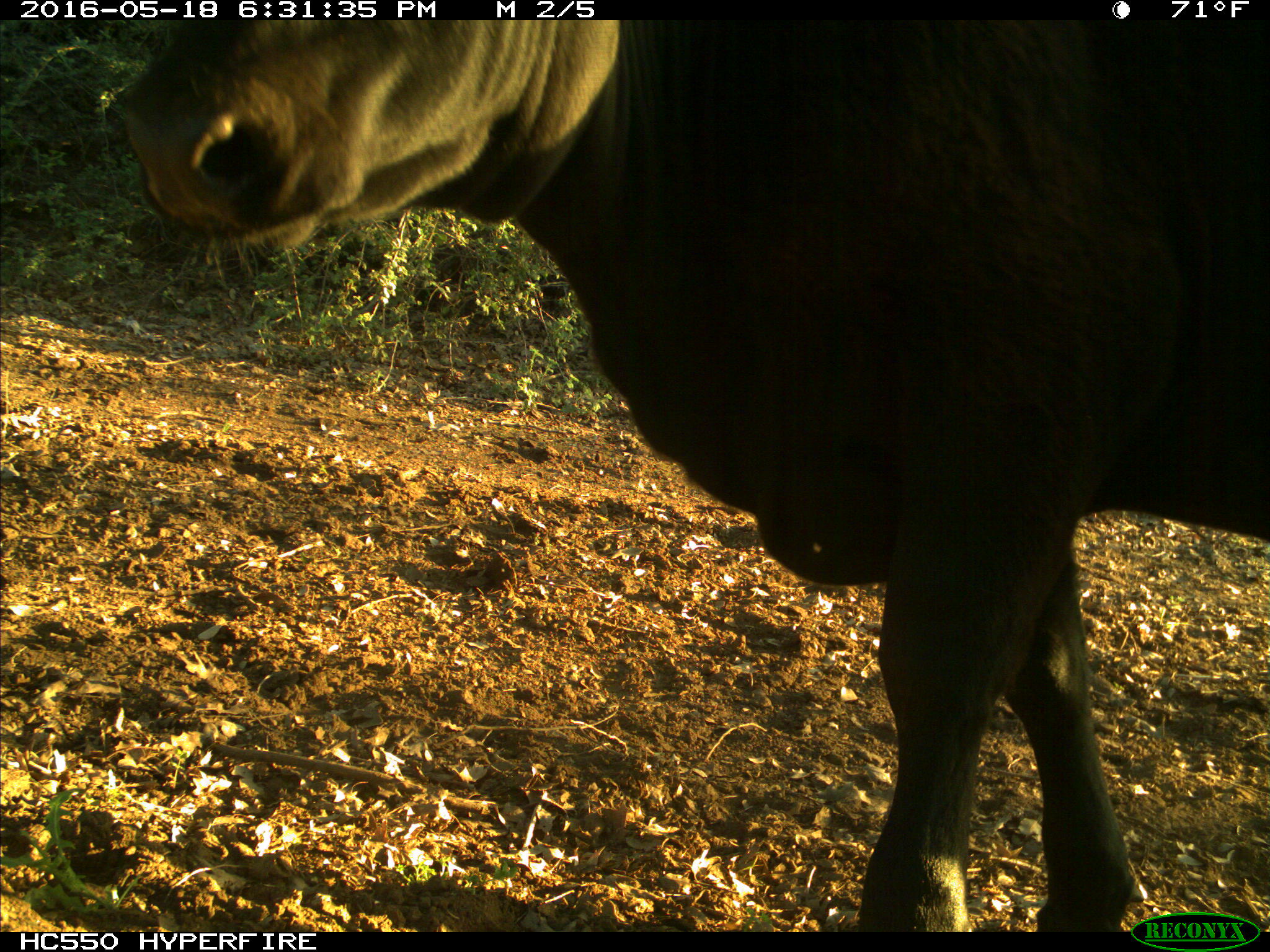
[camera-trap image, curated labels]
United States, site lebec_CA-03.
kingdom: Animalia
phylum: Chordata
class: Mammalia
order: Artiodactyla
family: Bovidae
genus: Bos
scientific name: Bos taurus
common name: domestic cow